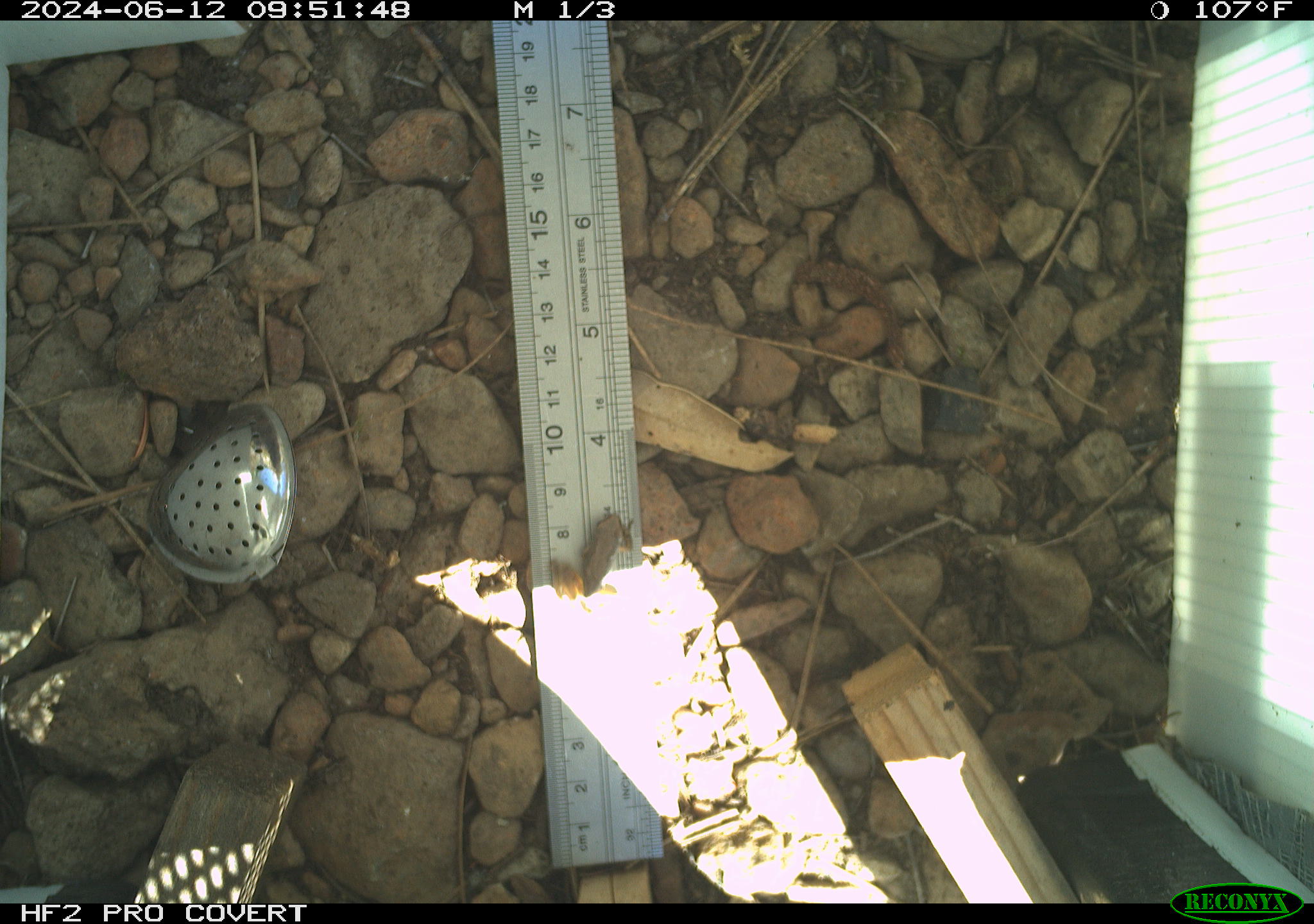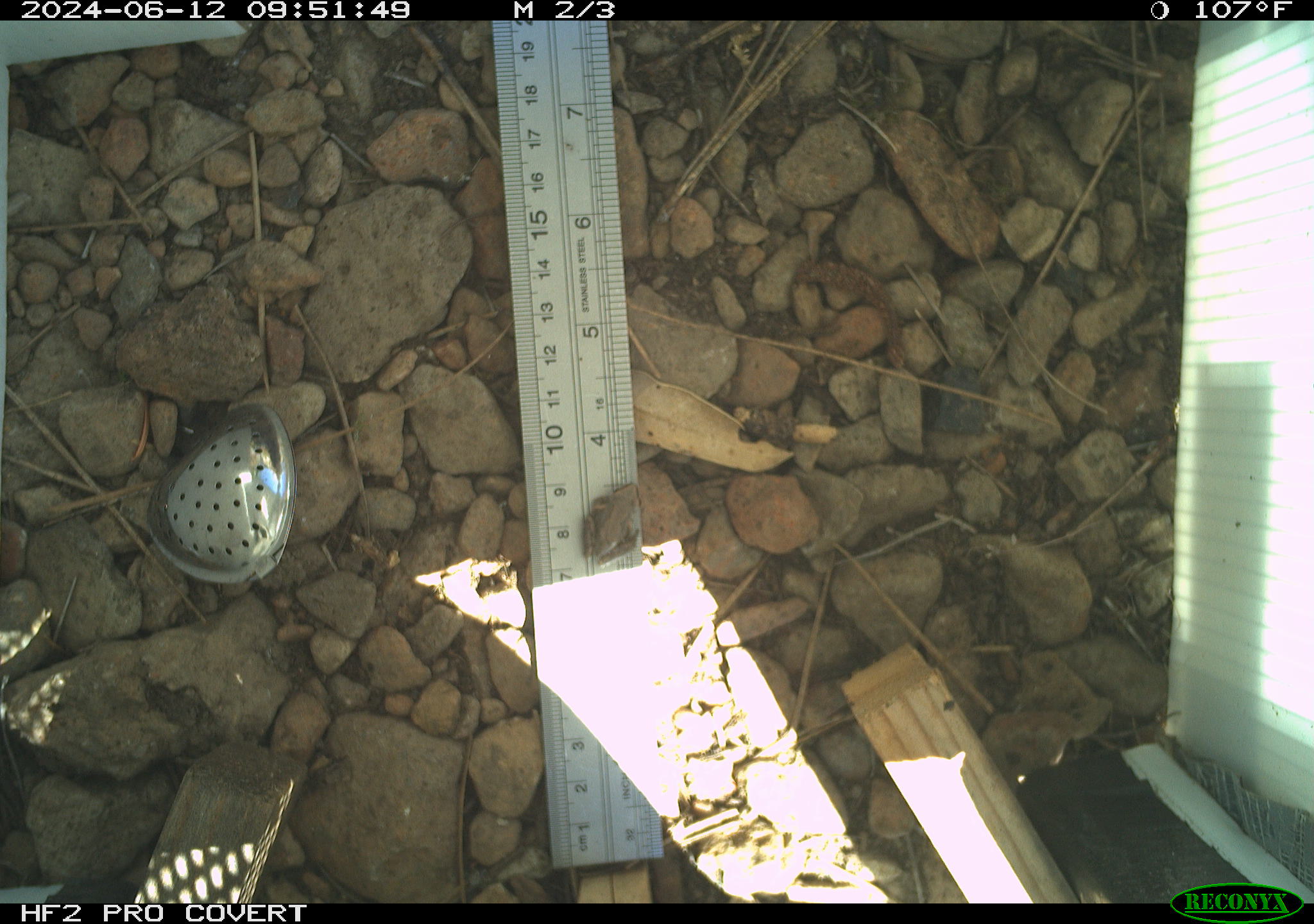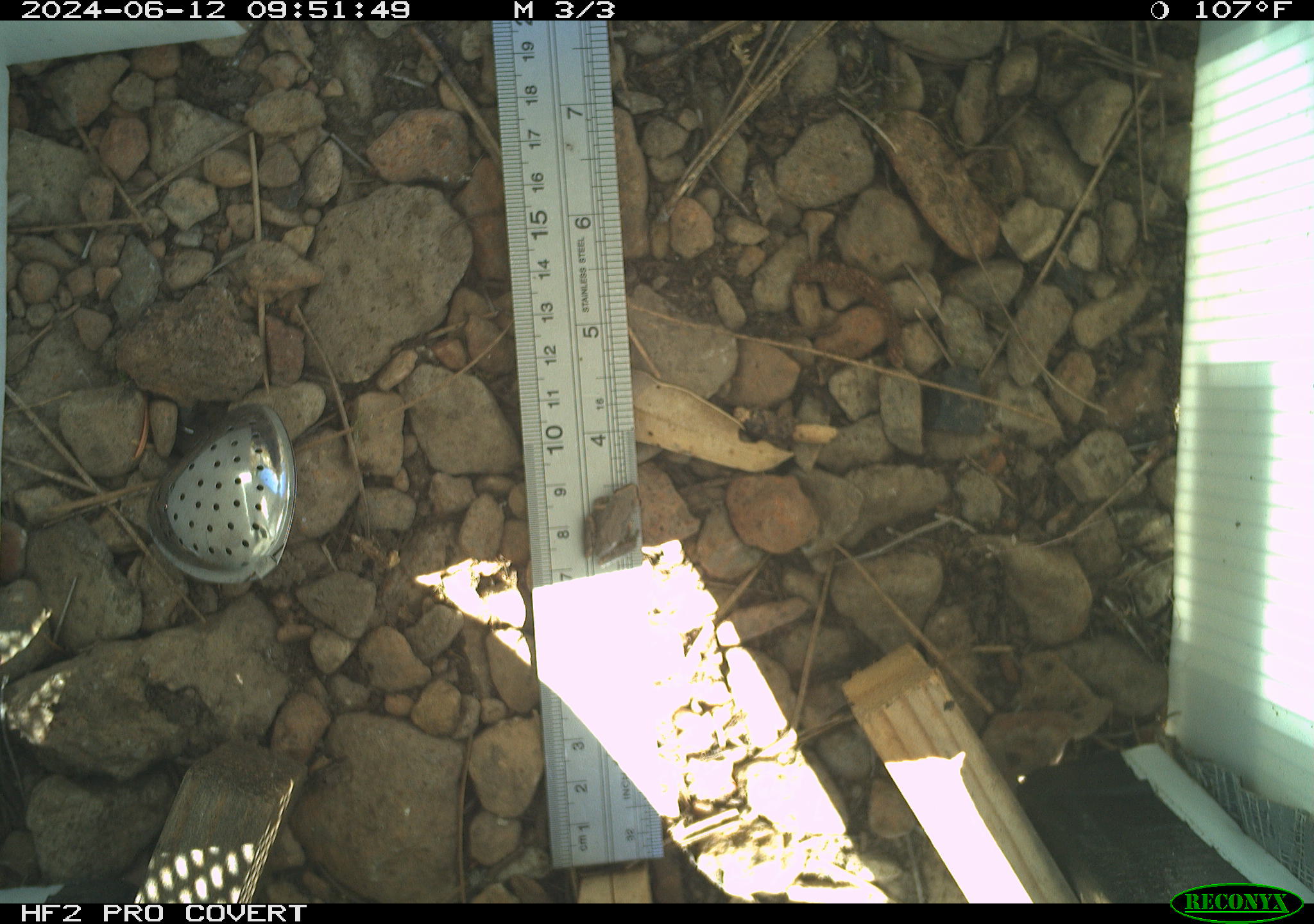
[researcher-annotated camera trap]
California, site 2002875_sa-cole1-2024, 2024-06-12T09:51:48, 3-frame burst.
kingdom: Animalia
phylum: Chordata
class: Amphibia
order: Anura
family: Hylidae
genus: Pseudacris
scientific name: Pseudacris regilla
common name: sierran treefrog